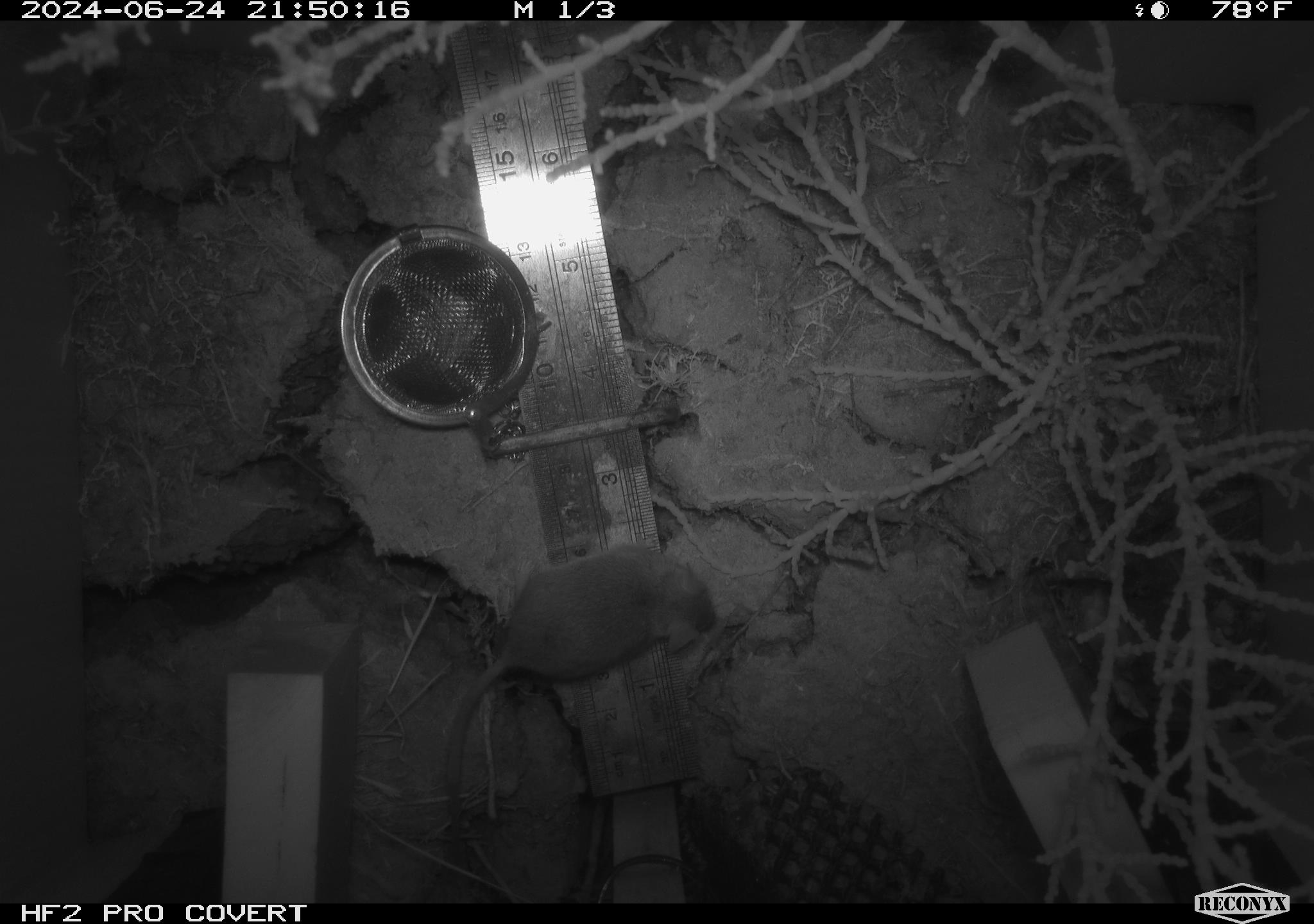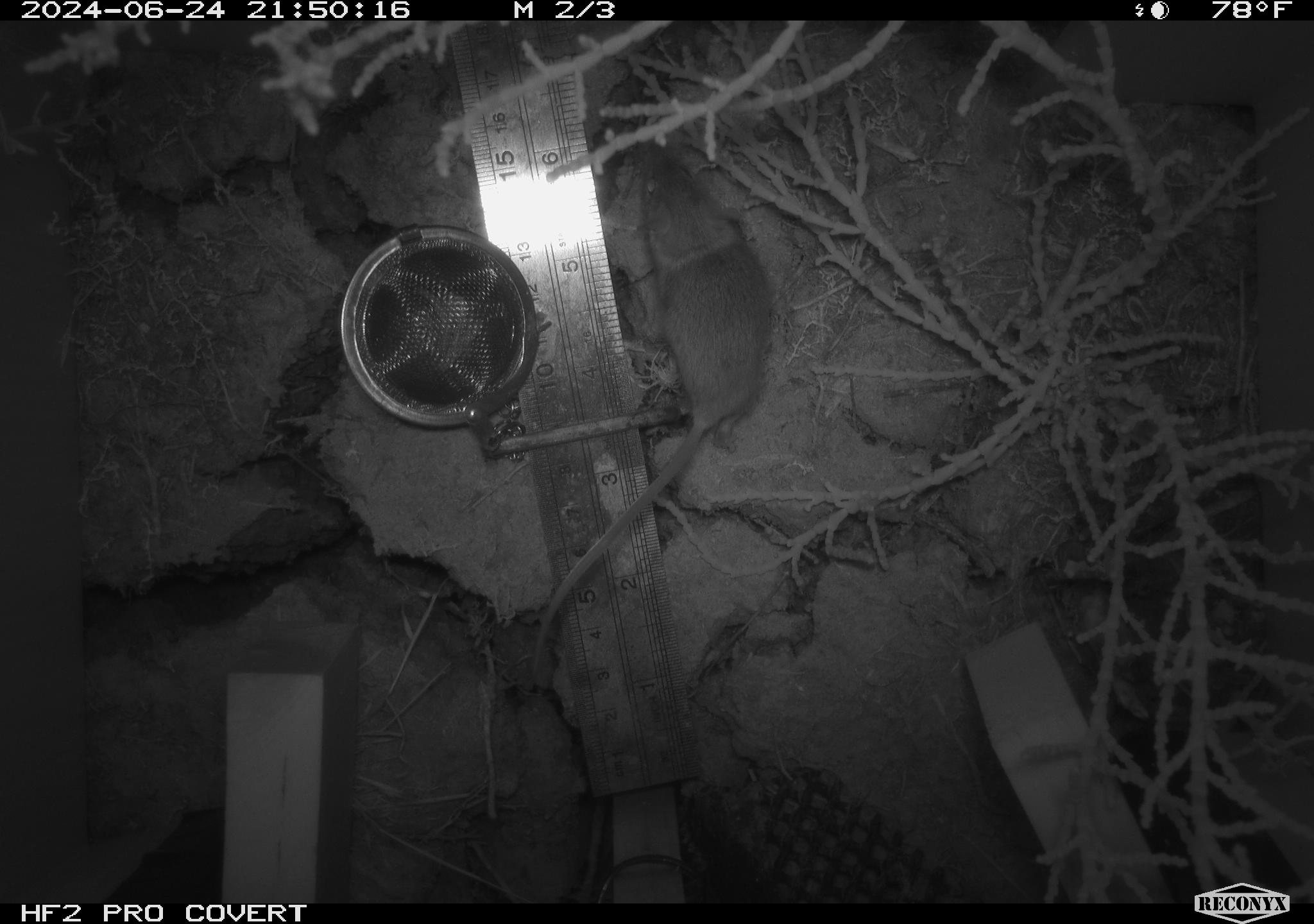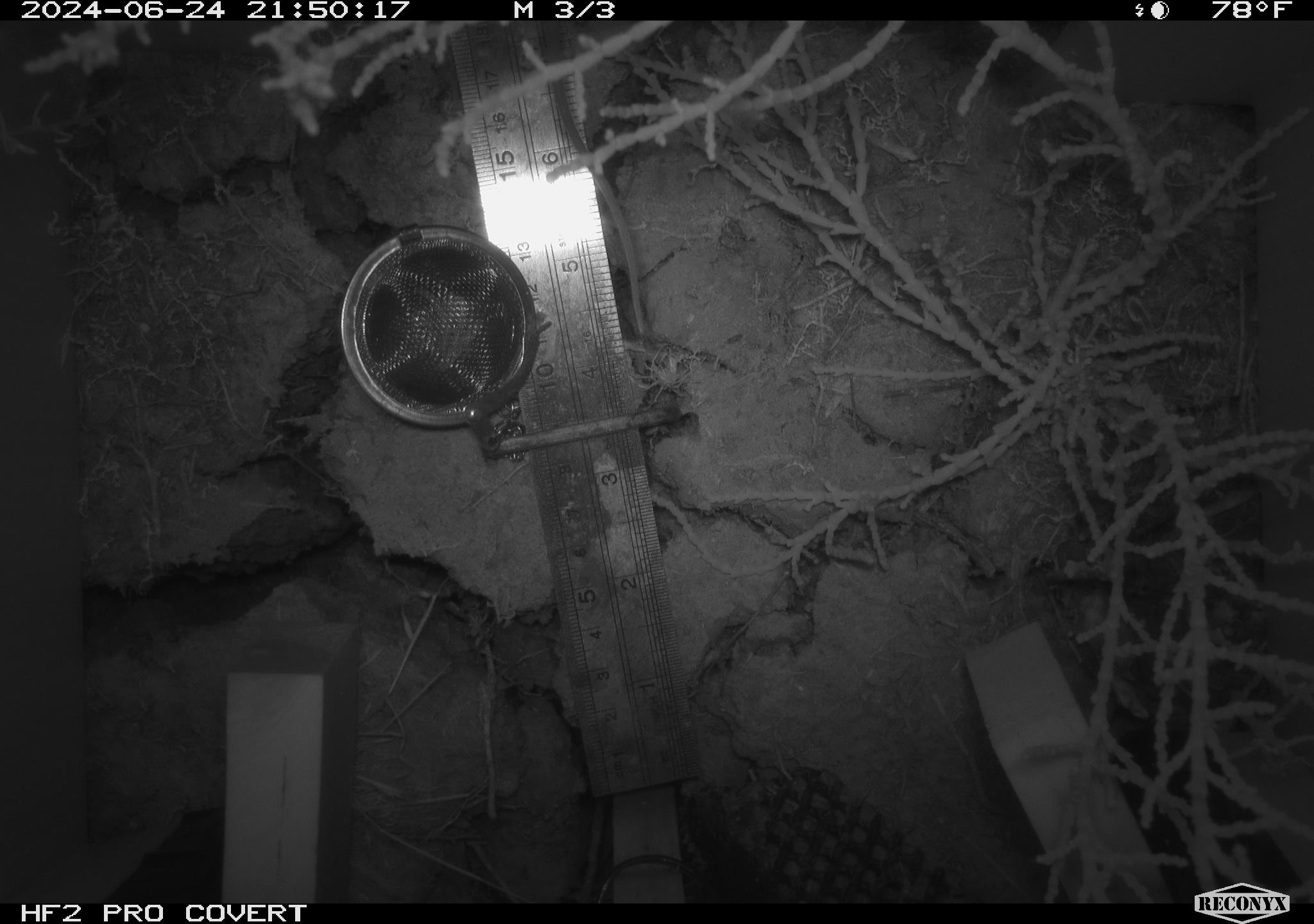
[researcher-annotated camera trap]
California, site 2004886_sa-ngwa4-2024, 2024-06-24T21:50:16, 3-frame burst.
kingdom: Animalia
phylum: Chordata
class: Mammalia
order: Rodentia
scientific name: Rodentia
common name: mouse species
Mouse species (Rodentia).